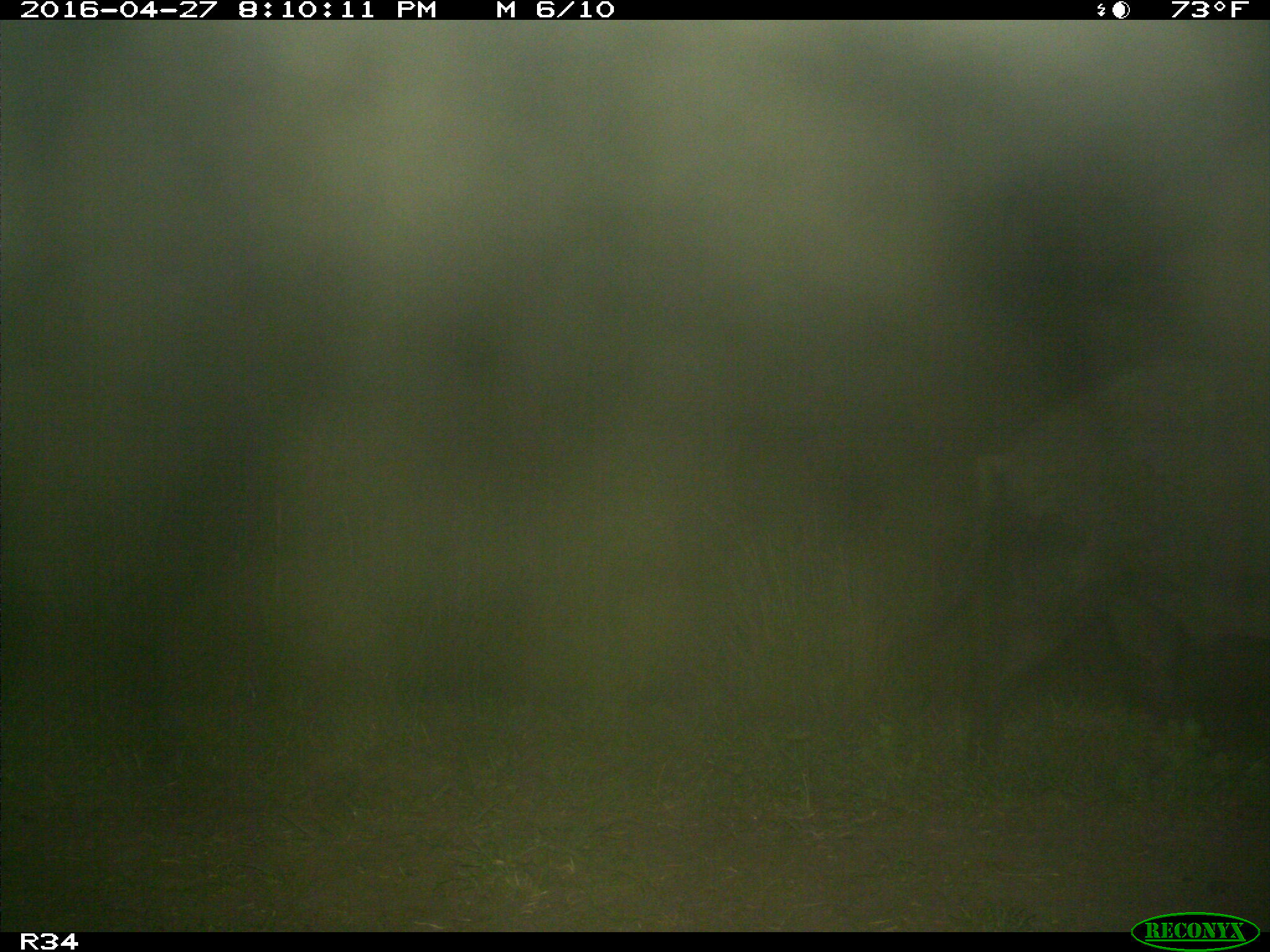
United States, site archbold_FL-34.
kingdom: Animalia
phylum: Chordata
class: Mammalia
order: Artiodactyla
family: Suidae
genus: Sus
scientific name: Sus scrofa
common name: wild boar